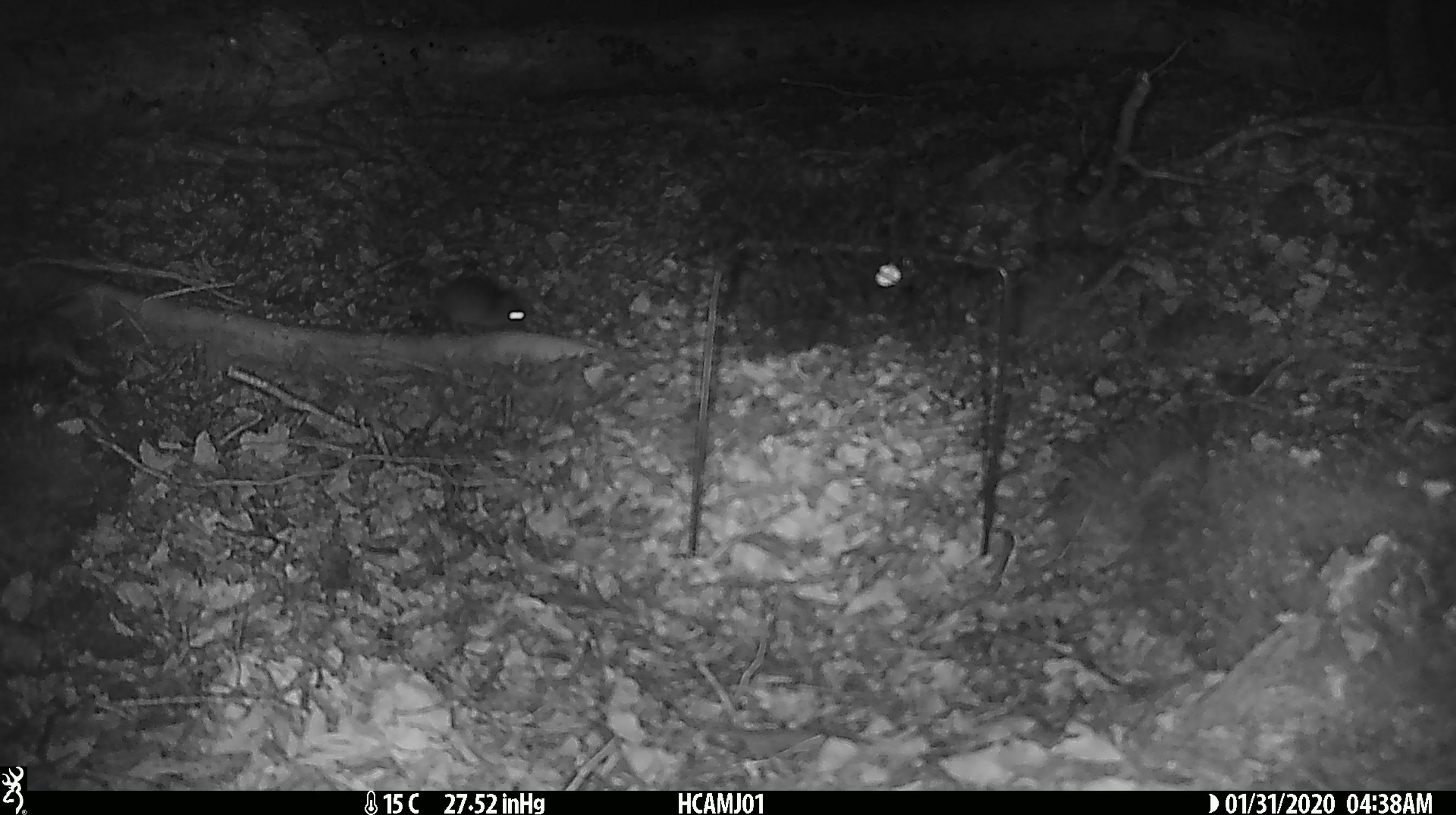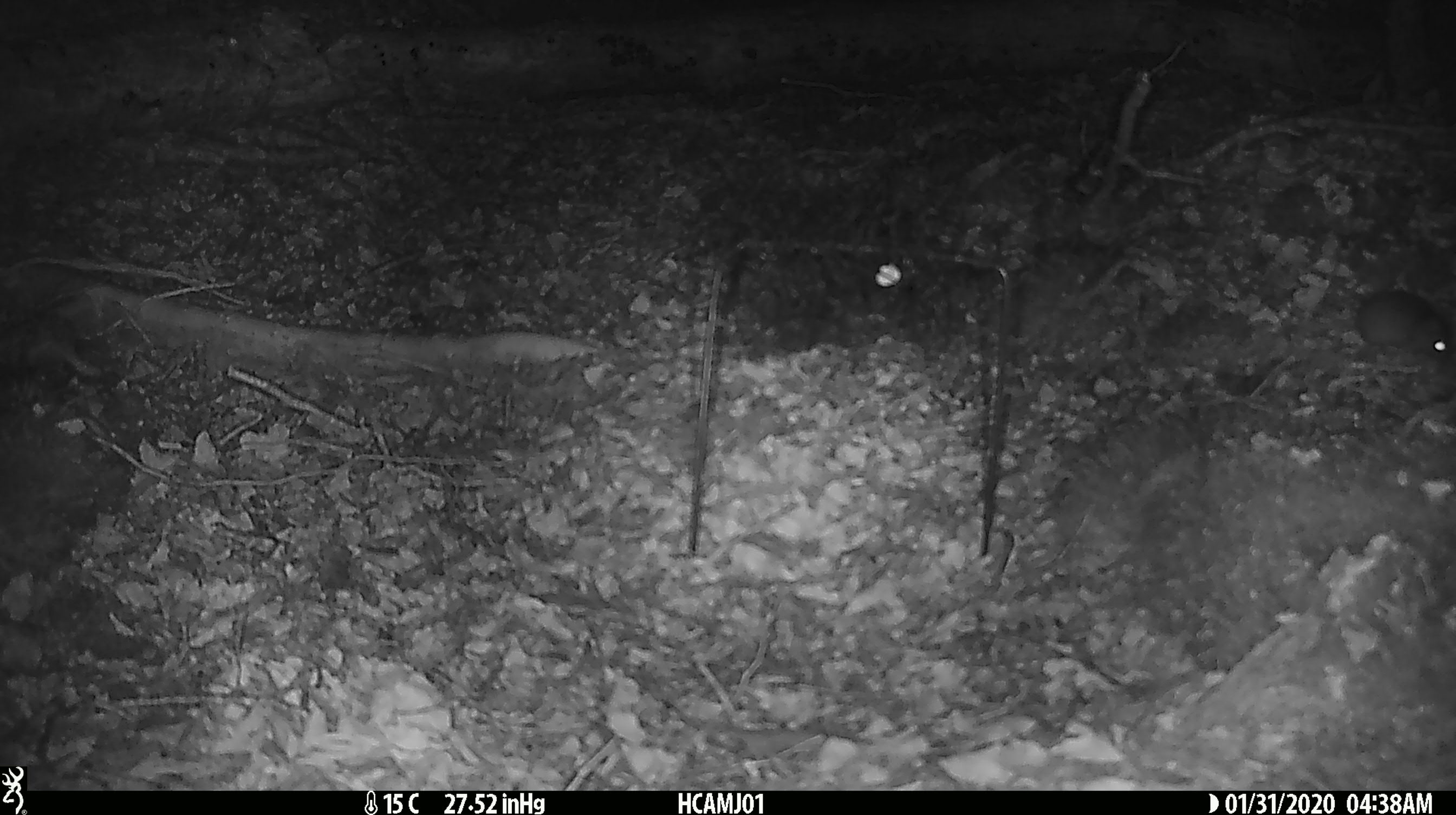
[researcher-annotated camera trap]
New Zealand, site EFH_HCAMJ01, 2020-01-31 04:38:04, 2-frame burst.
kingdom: Animalia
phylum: Chordata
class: Mammalia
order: Rodentia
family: Muridae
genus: Mus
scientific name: Mus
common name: mouse